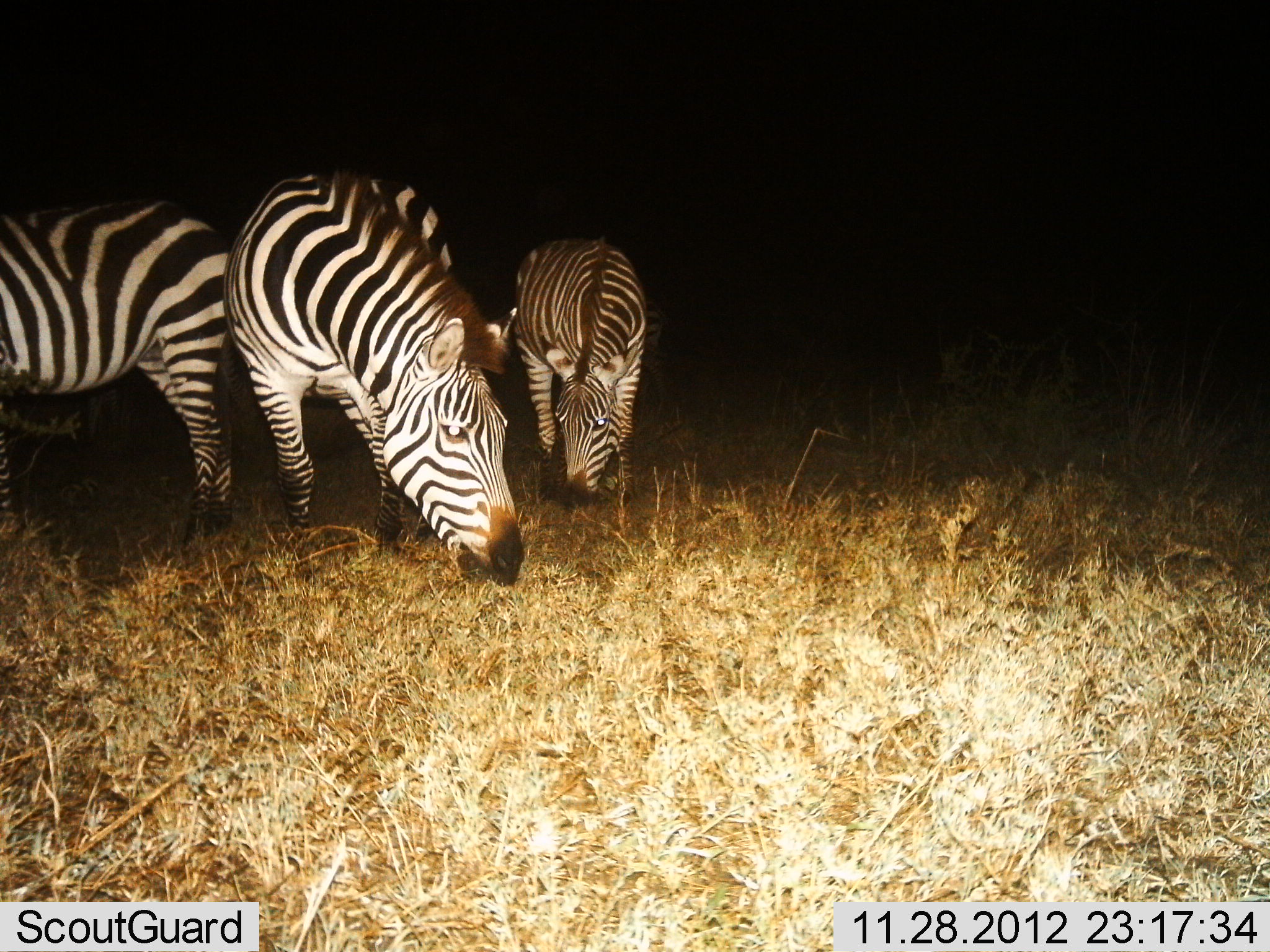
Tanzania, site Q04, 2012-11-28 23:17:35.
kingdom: Animalia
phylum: Chordata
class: Mammalia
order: Perissodactyla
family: Equidae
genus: Equus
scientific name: Equus quagga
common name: plains zebra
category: zebra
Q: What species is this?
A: Zebra (plains zebra) (Equus quagga).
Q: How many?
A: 3.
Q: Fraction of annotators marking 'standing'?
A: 40%.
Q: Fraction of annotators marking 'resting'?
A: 0%.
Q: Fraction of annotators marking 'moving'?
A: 0%.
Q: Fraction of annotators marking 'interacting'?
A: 0%.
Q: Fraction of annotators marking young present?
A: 20%.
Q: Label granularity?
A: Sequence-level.